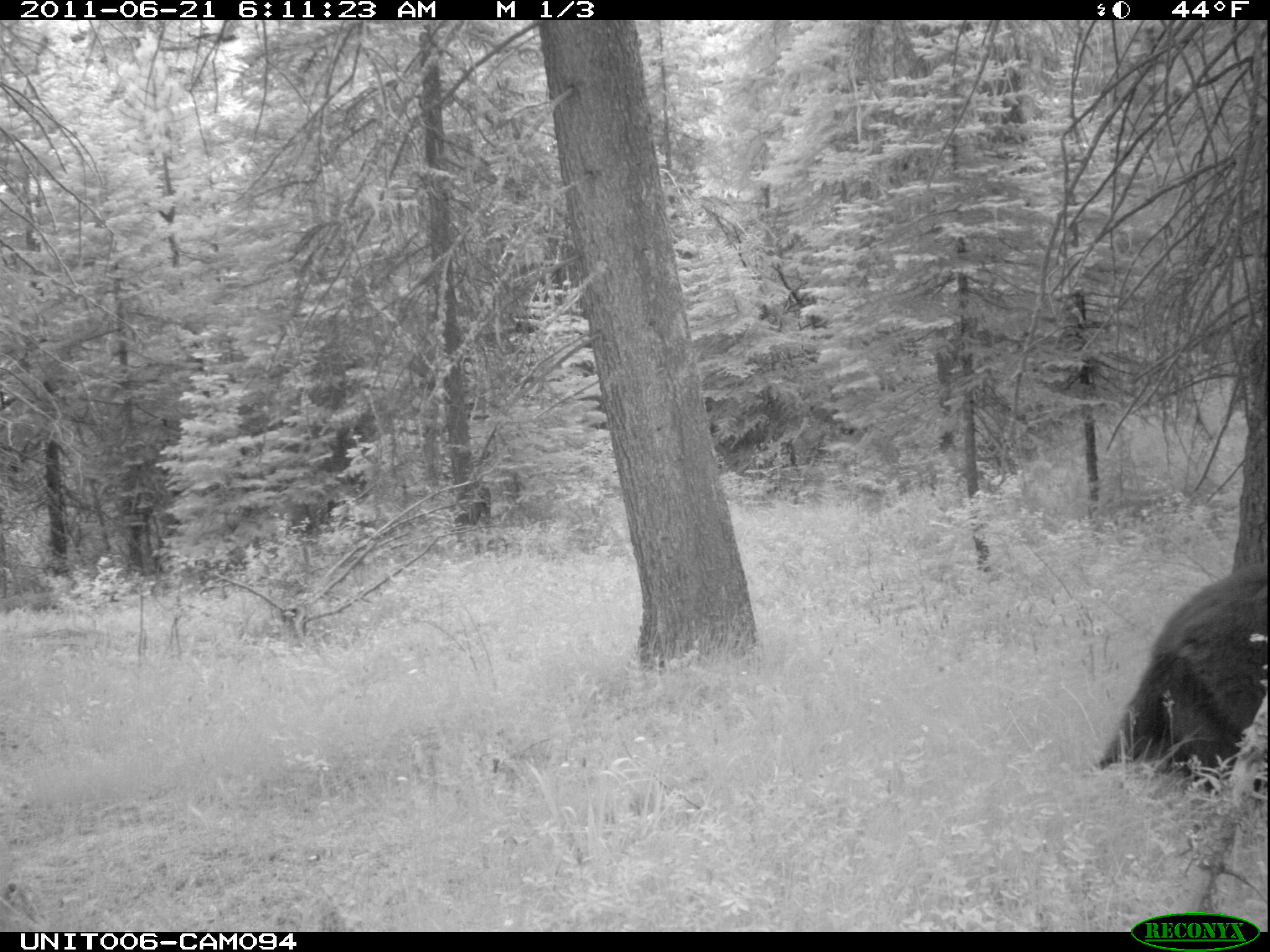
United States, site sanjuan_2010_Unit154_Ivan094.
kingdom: Animalia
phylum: Chordata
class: Mammalia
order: Carnivora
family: Ursidae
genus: Ursus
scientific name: Ursus americanus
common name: american black bear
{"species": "Ursus americanus (american black bear)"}